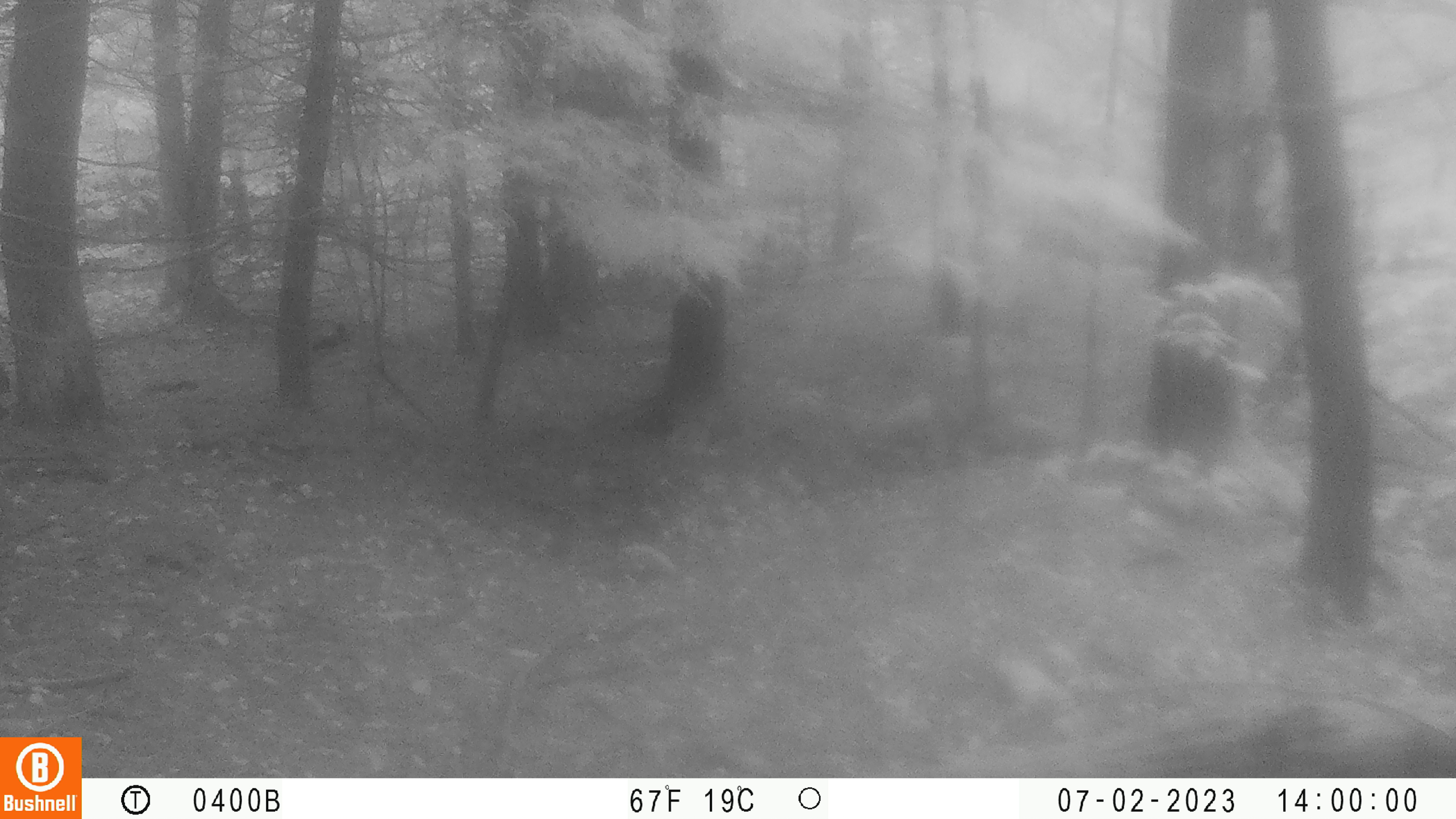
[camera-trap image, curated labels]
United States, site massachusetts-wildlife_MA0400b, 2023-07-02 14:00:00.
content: no animal present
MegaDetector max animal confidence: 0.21